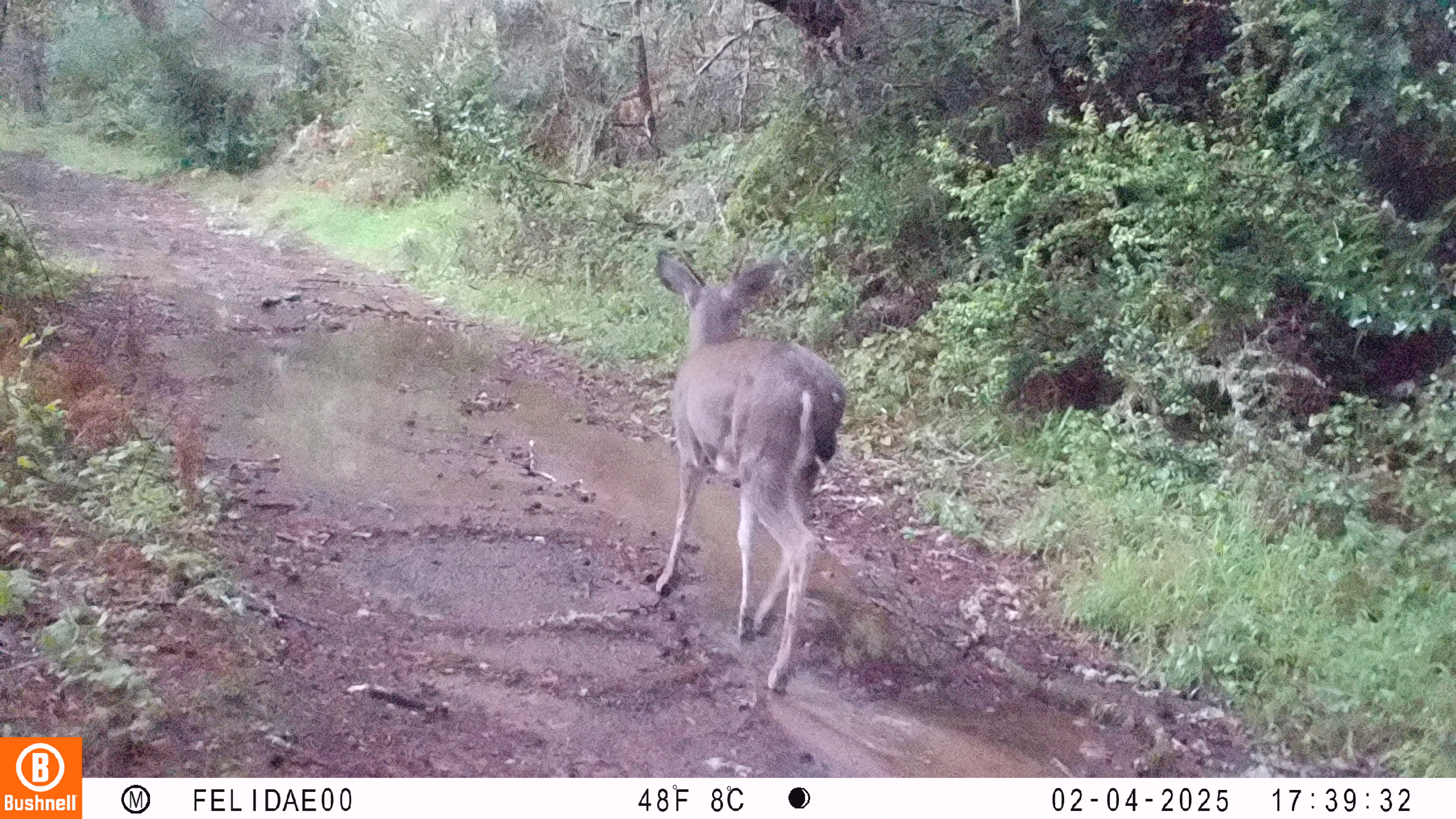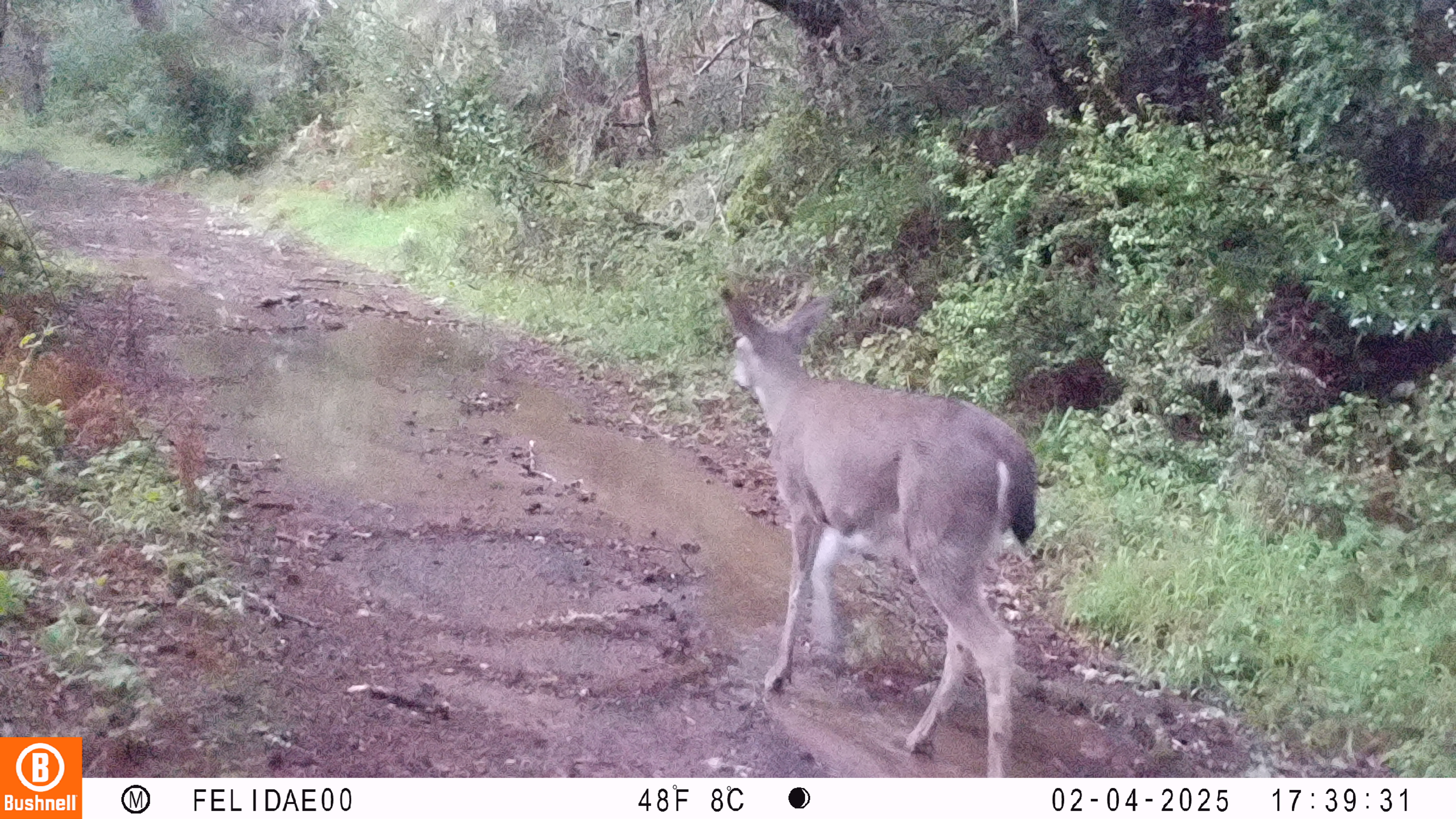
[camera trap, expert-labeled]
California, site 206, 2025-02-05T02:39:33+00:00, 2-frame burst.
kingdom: Animalia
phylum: Chordata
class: Mammalia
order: Artiodactyla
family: Cervidae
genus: Odocoileus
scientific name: Odocoileus hemionus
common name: mule deer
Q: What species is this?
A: Mule deer (Odocoileus hemionus).